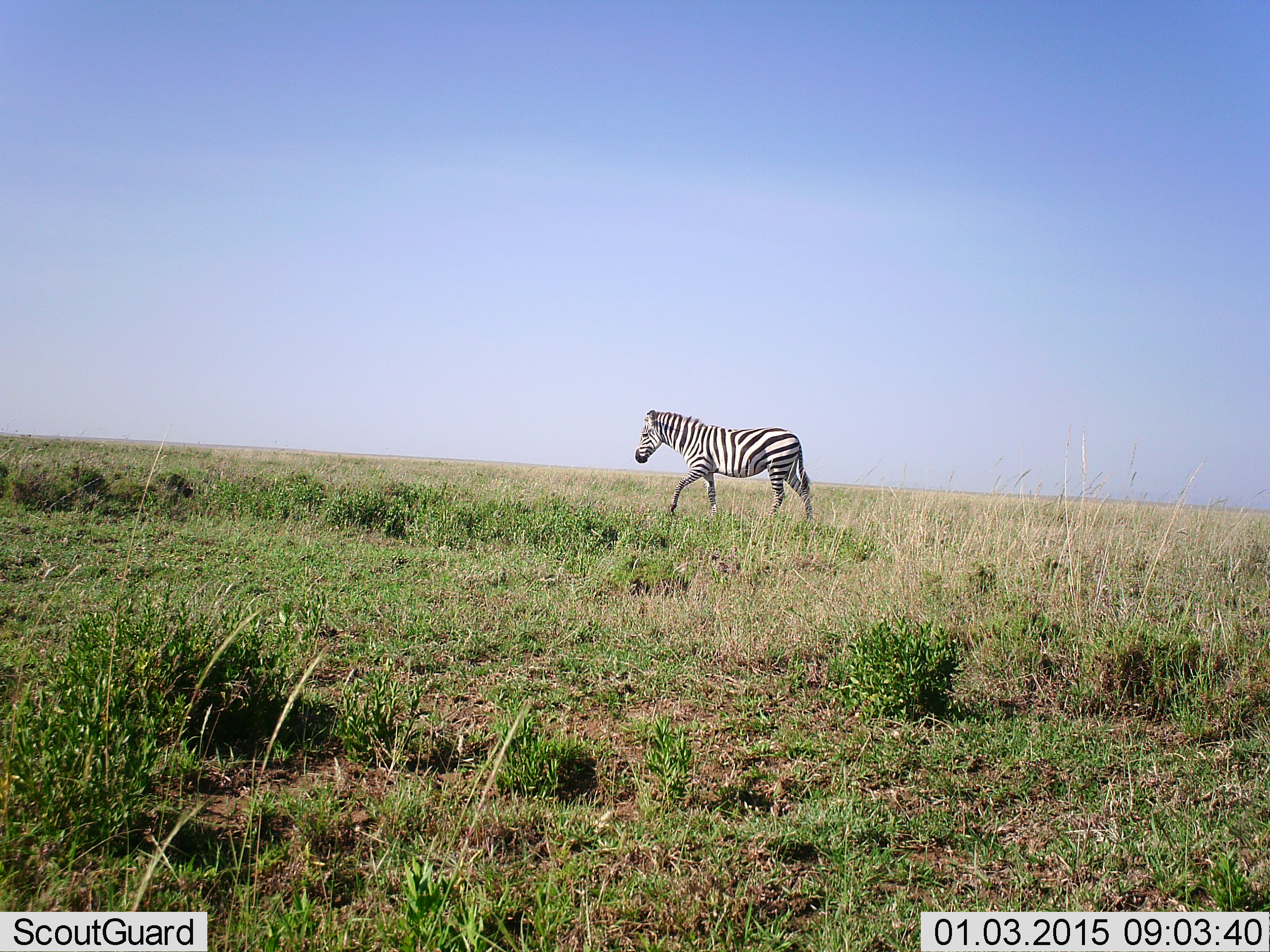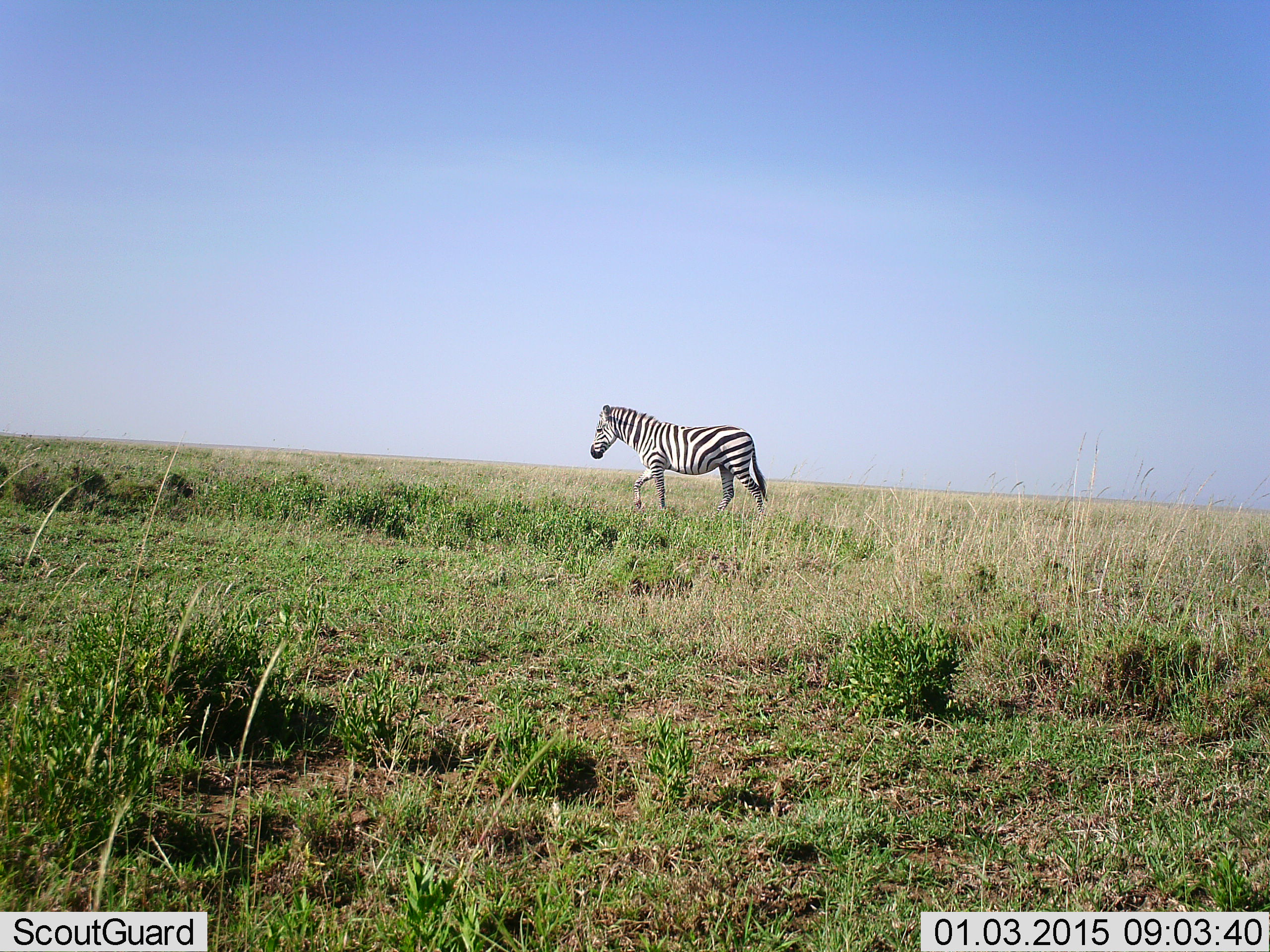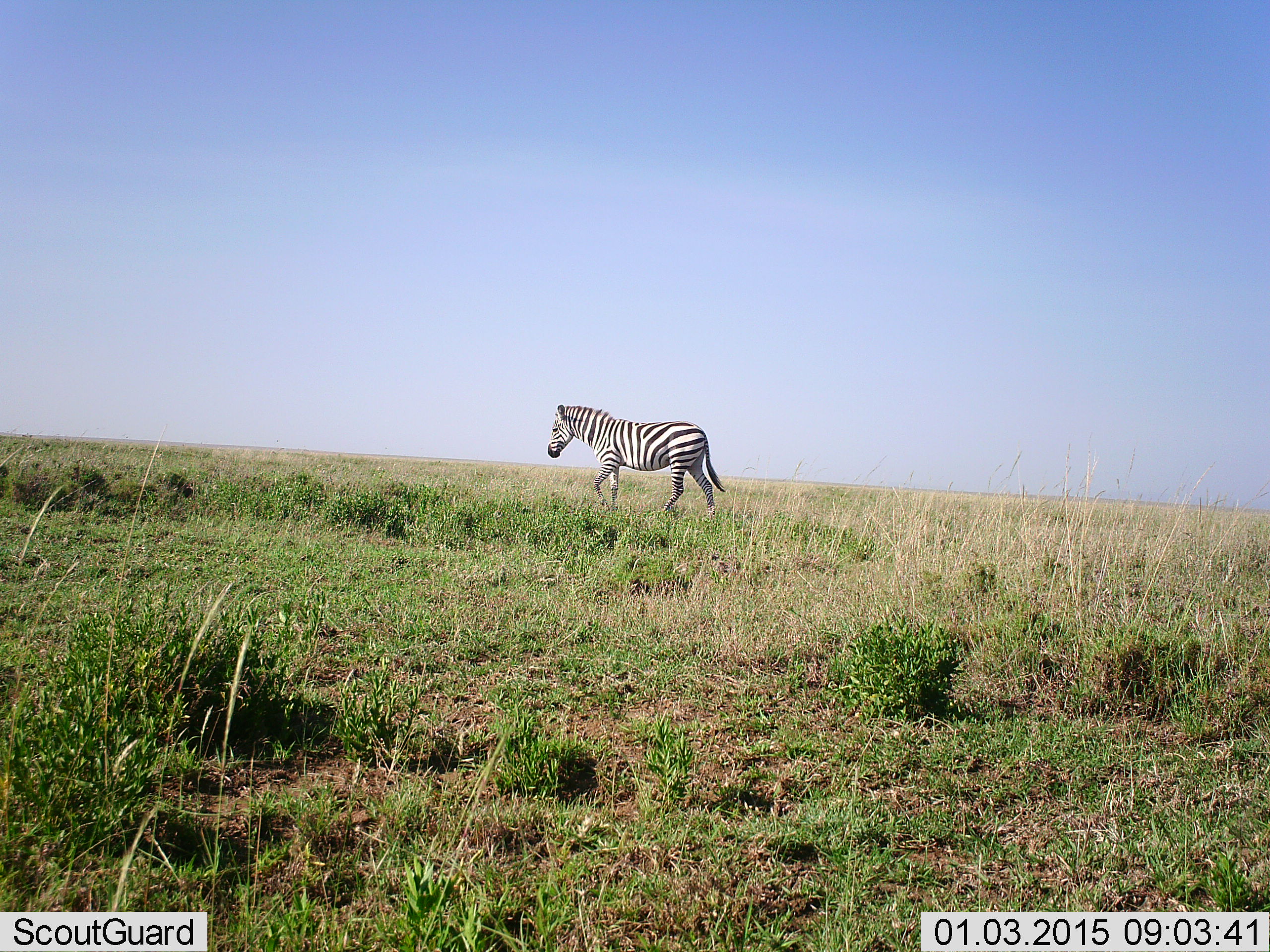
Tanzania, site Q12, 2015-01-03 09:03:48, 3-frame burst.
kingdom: Animalia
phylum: Chordata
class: Mammalia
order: Perissodactyla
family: Equidae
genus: Equus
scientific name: Equus quagga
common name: plains zebra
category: zebra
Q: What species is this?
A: Zebra (plains zebra) (Equus quagga).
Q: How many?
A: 1.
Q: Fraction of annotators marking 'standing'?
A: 10%.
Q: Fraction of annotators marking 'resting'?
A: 0%.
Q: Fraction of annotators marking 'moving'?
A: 100%.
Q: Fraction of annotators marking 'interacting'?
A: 0%.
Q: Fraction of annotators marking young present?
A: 0%.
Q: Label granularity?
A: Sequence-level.